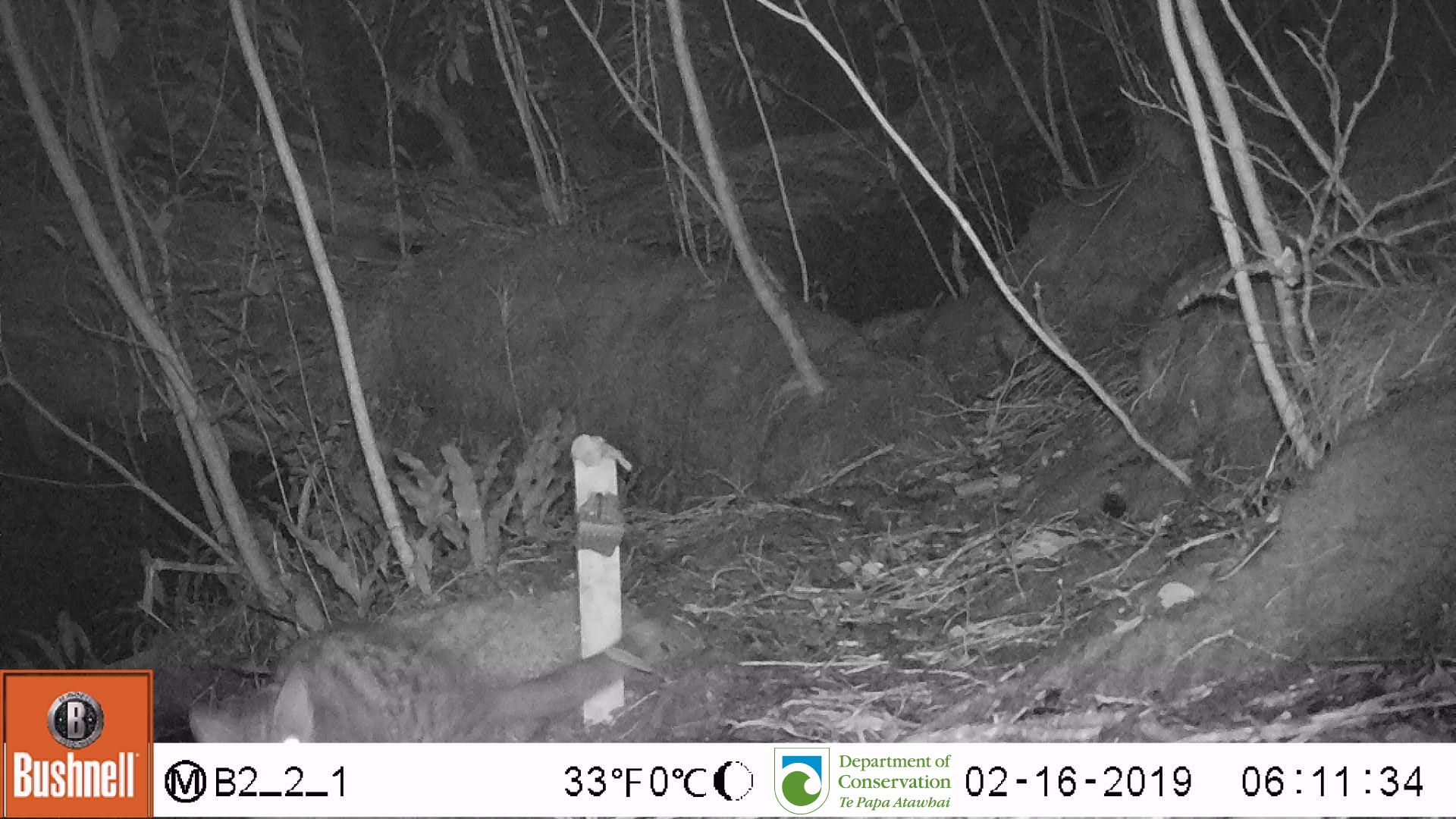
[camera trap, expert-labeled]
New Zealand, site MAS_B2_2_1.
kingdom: Animalia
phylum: Chordata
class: Mammalia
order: Carnivora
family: Felidae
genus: Felis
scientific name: Felis catus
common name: domestic cat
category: cat